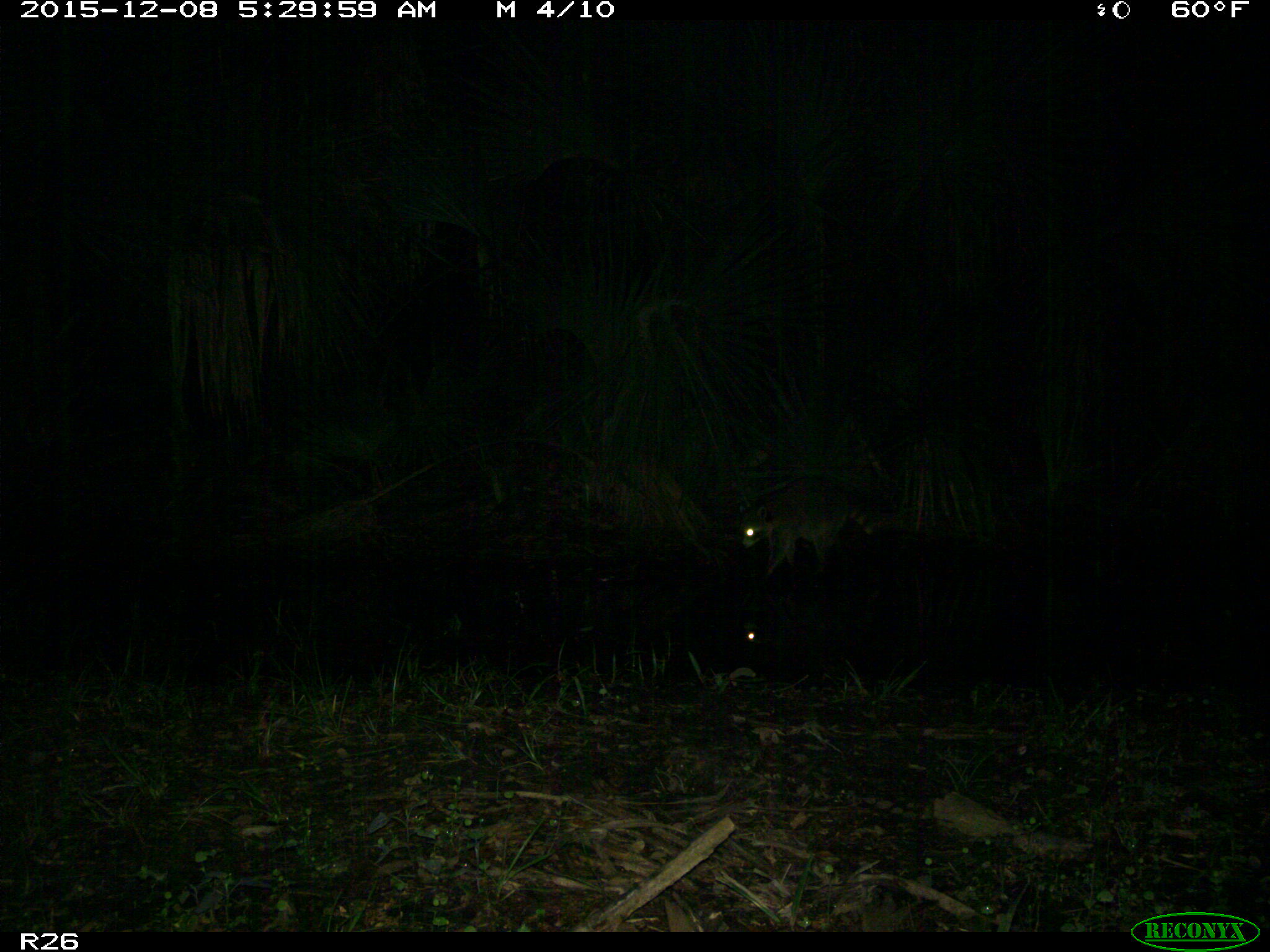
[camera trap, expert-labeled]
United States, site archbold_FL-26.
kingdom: Animalia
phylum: Chordata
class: Mammalia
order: Carnivora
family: Procyonidae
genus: Procyon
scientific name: Procyon lotor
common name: common raccoon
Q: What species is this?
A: Procyon lotor (common raccoon).